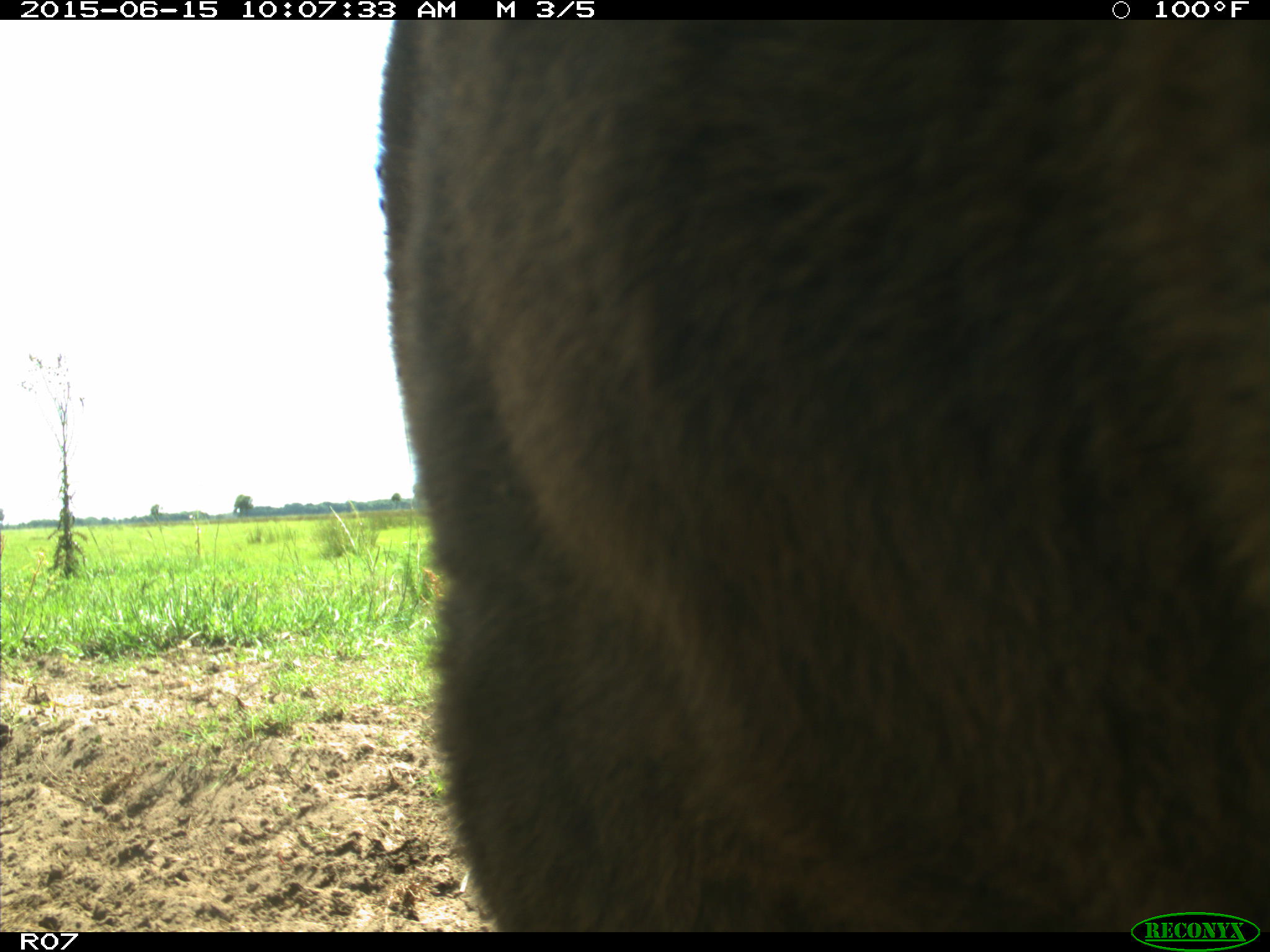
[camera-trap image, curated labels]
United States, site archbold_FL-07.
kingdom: Animalia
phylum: Chordata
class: Mammalia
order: Artiodactyla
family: Bovidae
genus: Bos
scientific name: Bos taurus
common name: domestic cow